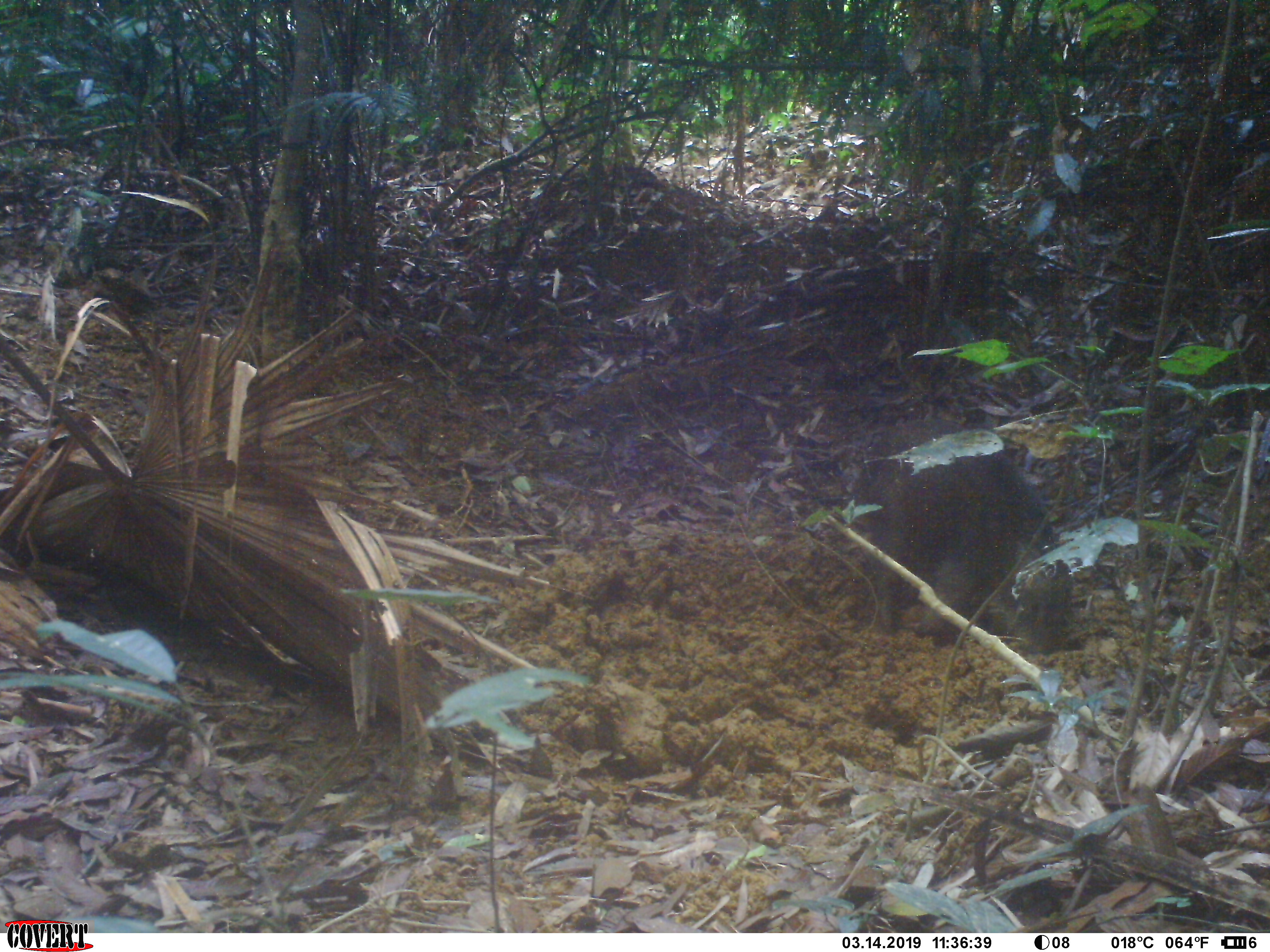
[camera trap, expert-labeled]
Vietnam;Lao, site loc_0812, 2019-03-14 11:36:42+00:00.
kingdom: Animalia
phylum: Chordata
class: Mammalia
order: Artiodactyla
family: Suidae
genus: Sus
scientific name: Sus scrofa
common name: eurasian wild pig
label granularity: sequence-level